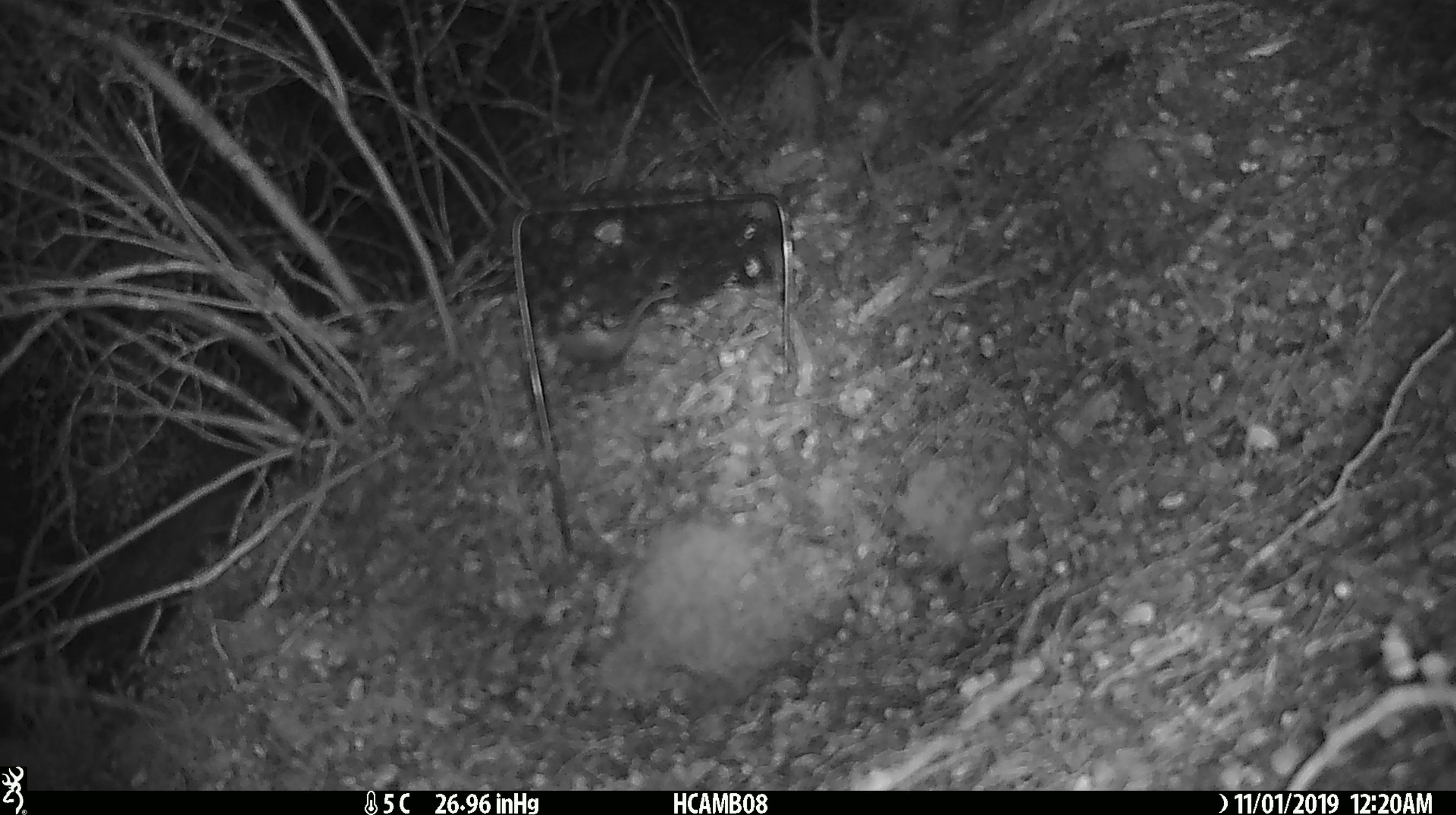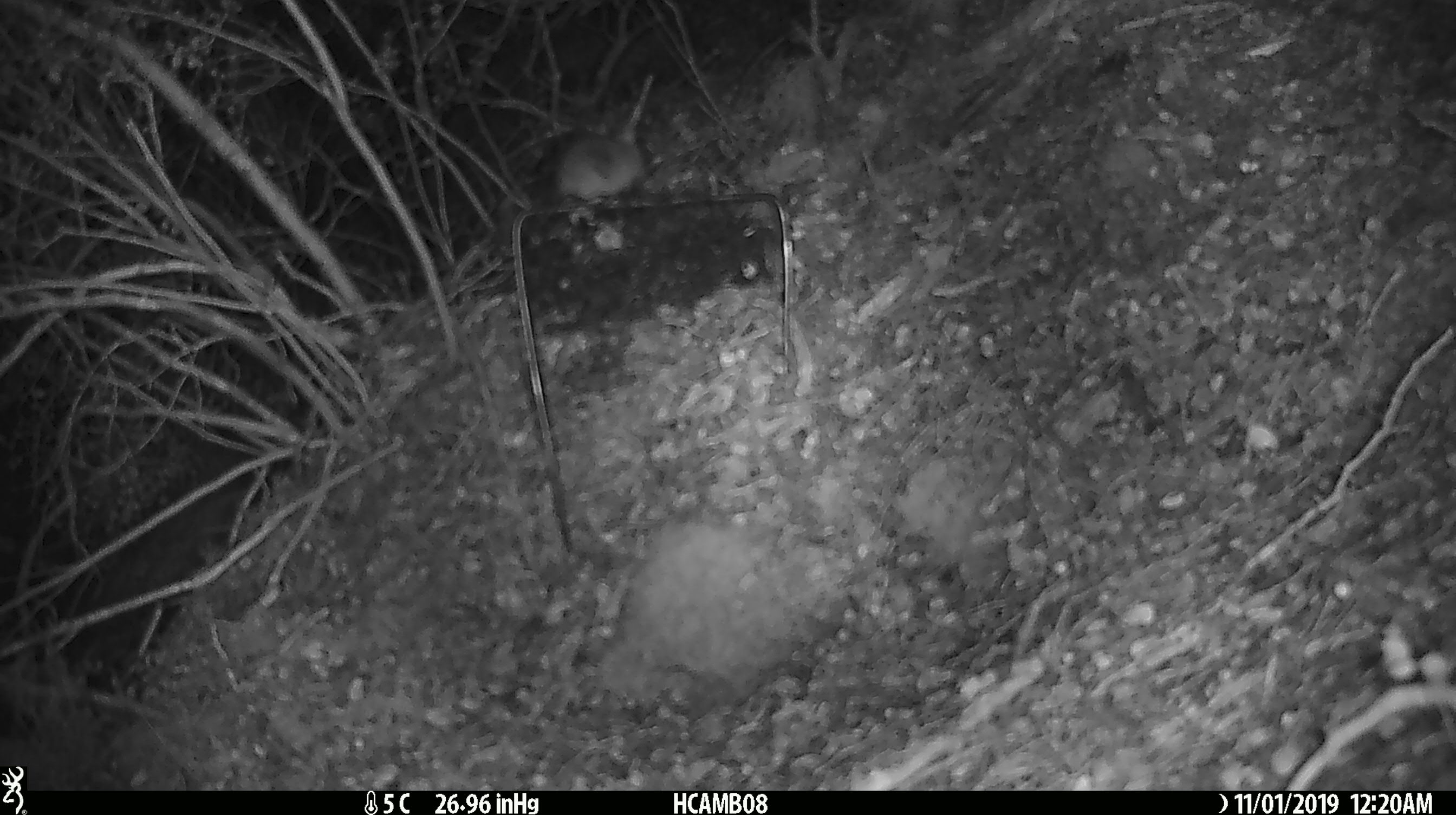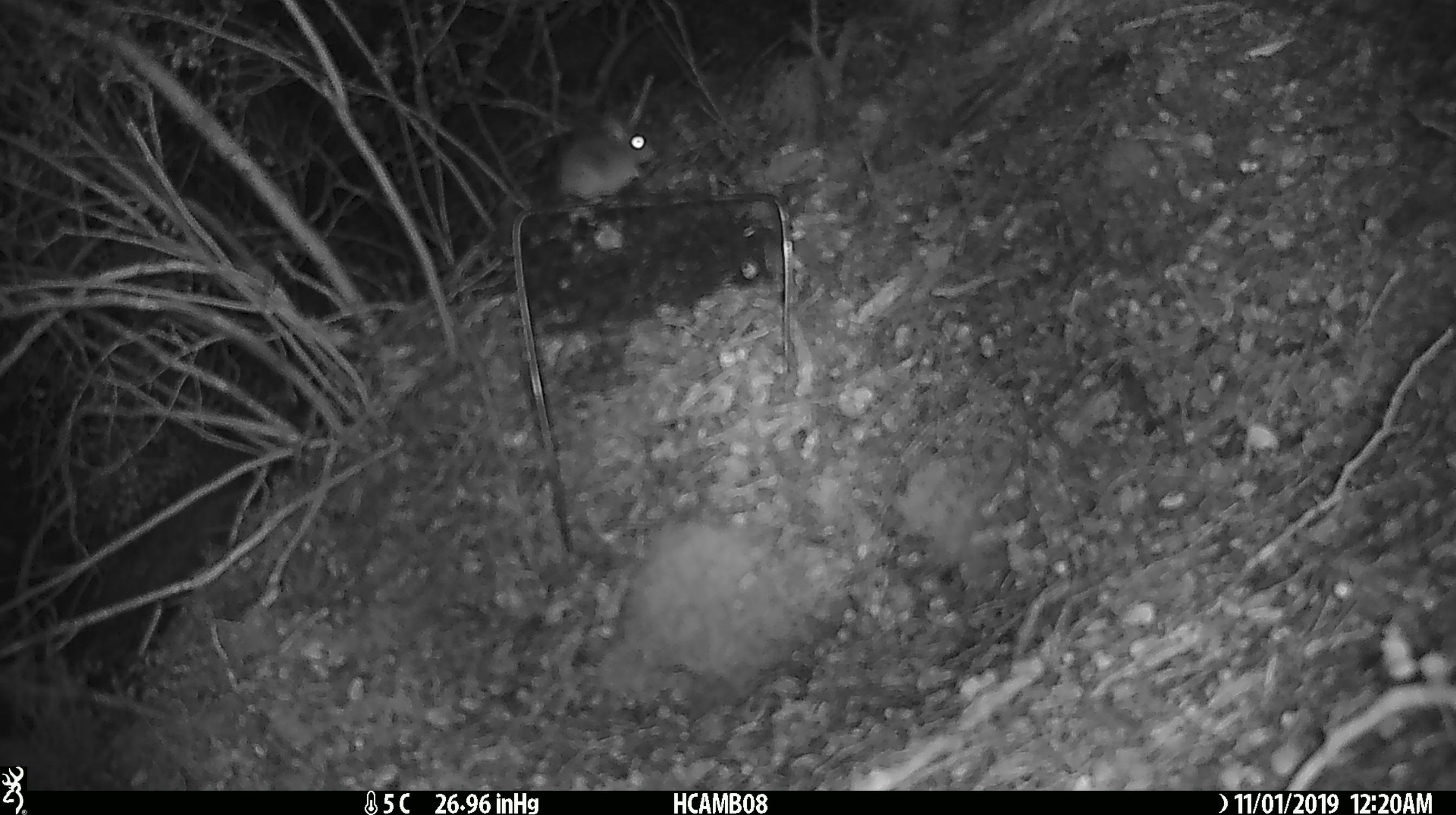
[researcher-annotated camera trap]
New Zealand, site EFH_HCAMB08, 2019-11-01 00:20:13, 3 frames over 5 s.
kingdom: Animalia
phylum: Chordata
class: Mammalia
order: Rodentia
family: Muridae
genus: Mus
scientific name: Mus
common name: mouse